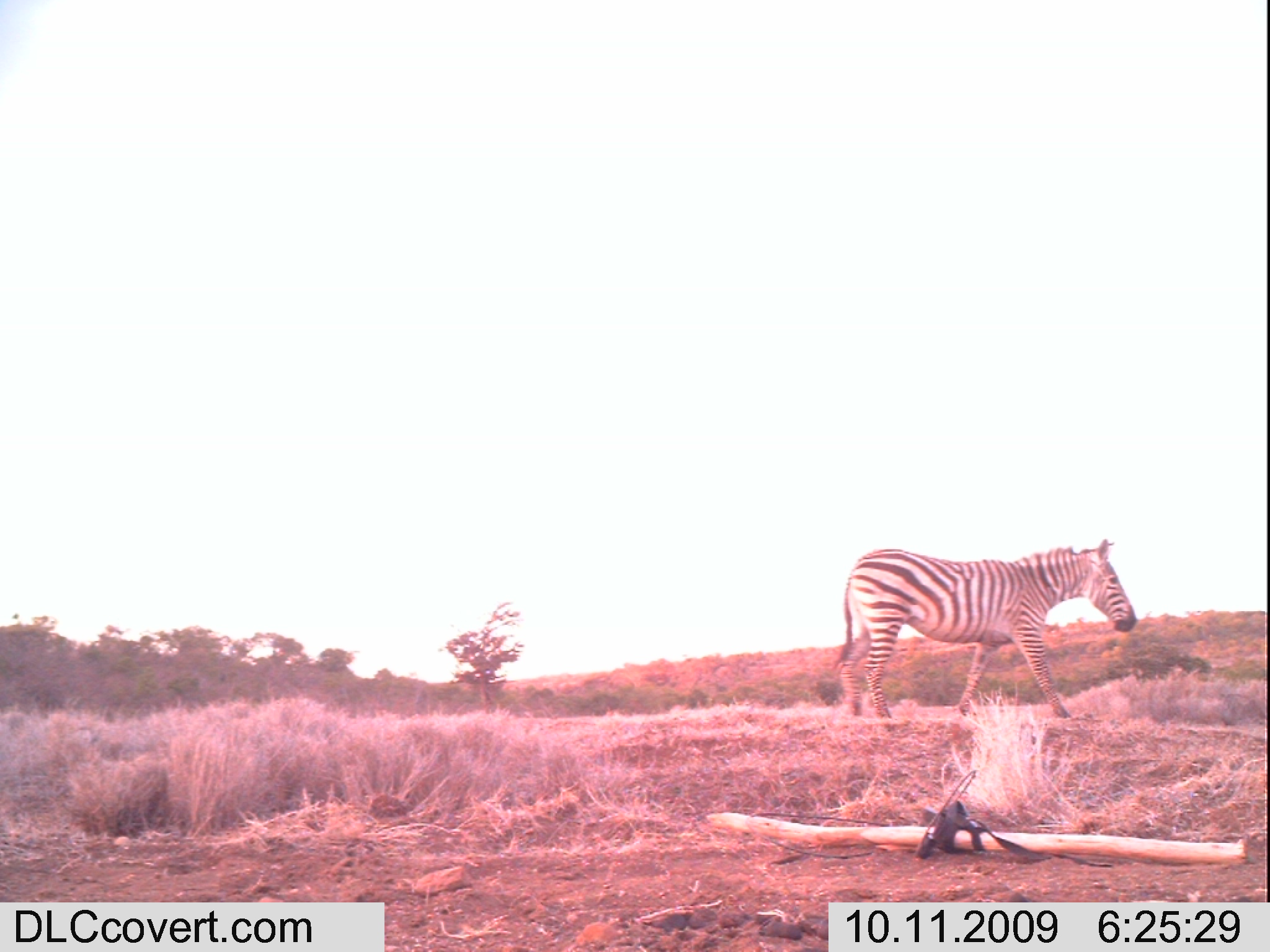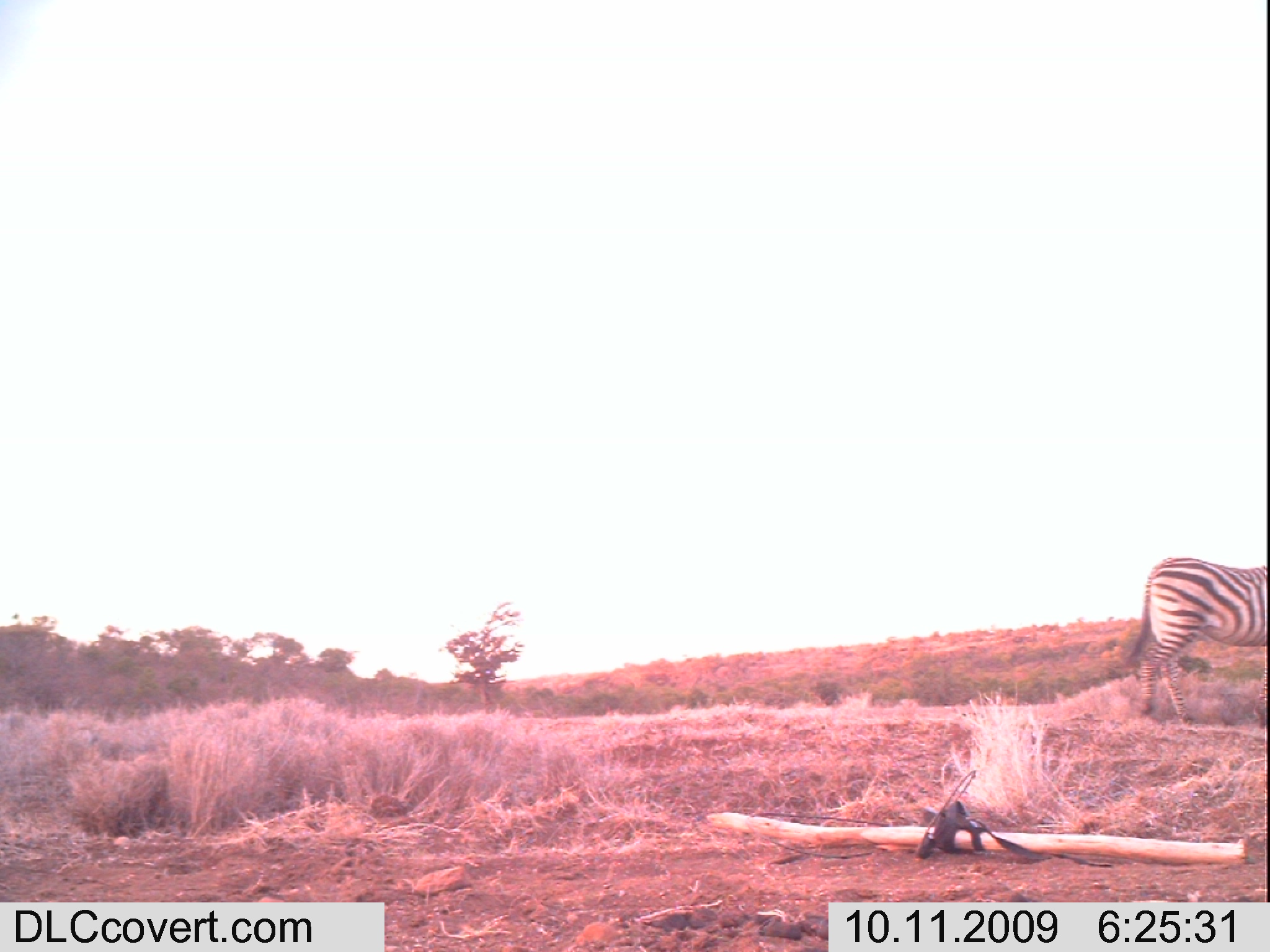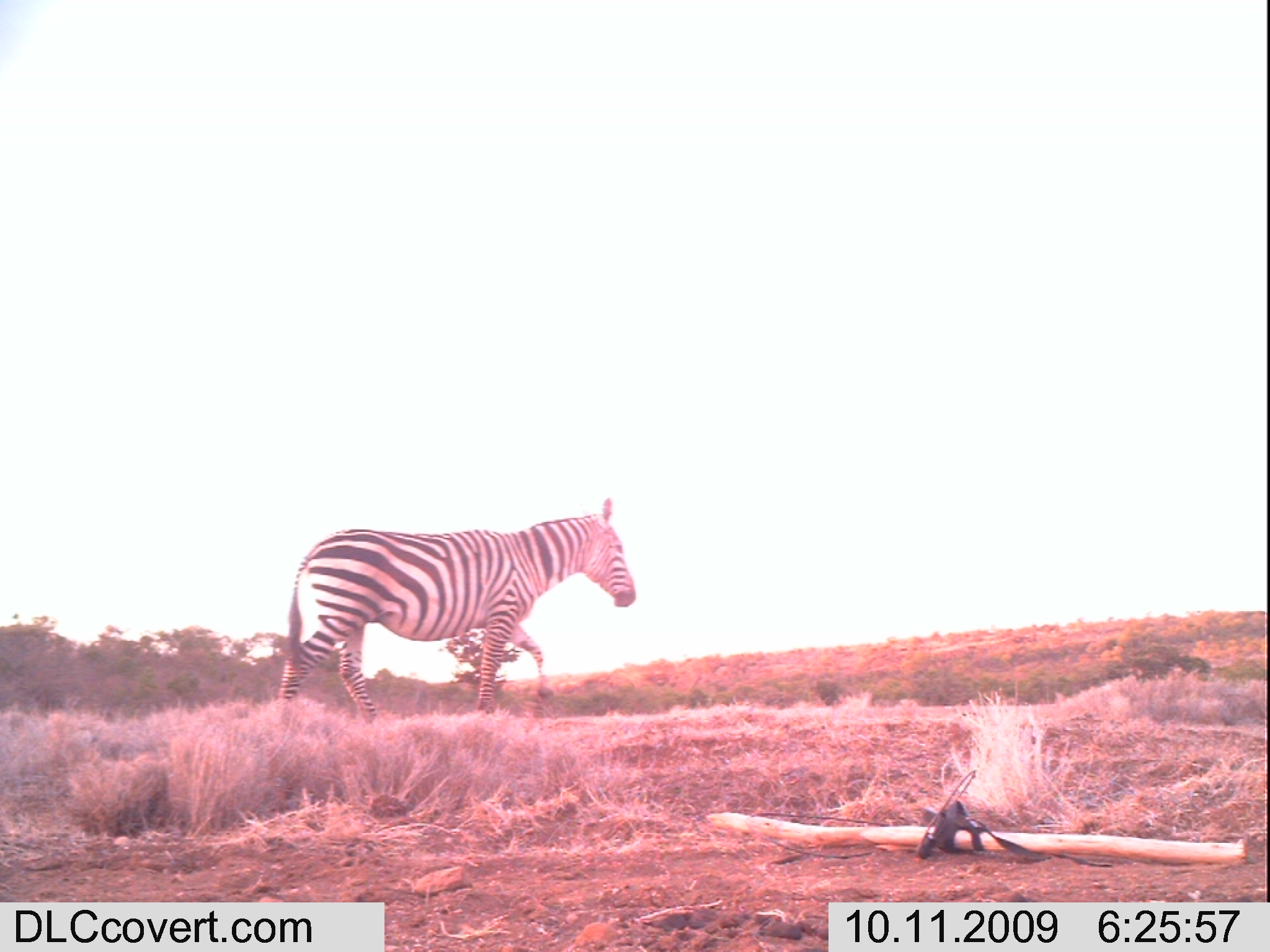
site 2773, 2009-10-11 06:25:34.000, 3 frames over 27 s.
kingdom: Animalia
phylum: Chordata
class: Mammalia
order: Perissodactyla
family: Equidae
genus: Equus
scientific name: Equus quagga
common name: plains zebra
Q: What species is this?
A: Equus quagga (plains zebra).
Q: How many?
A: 1.